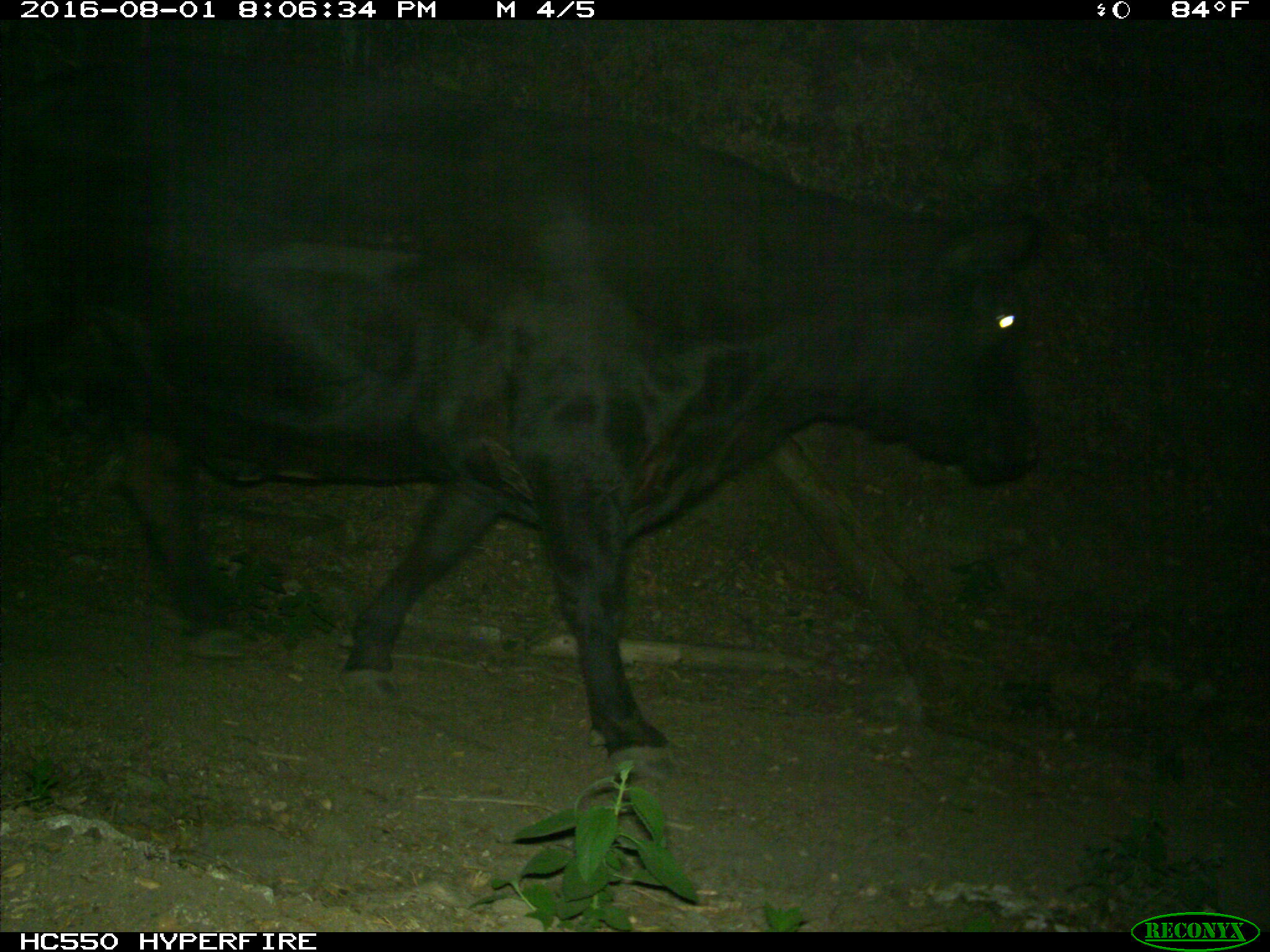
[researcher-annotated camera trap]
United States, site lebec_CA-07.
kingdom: Animalia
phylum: Chordata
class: Mammalia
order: Artiodactyla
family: Bovidae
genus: Bos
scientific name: Bos taurus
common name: domestic cow